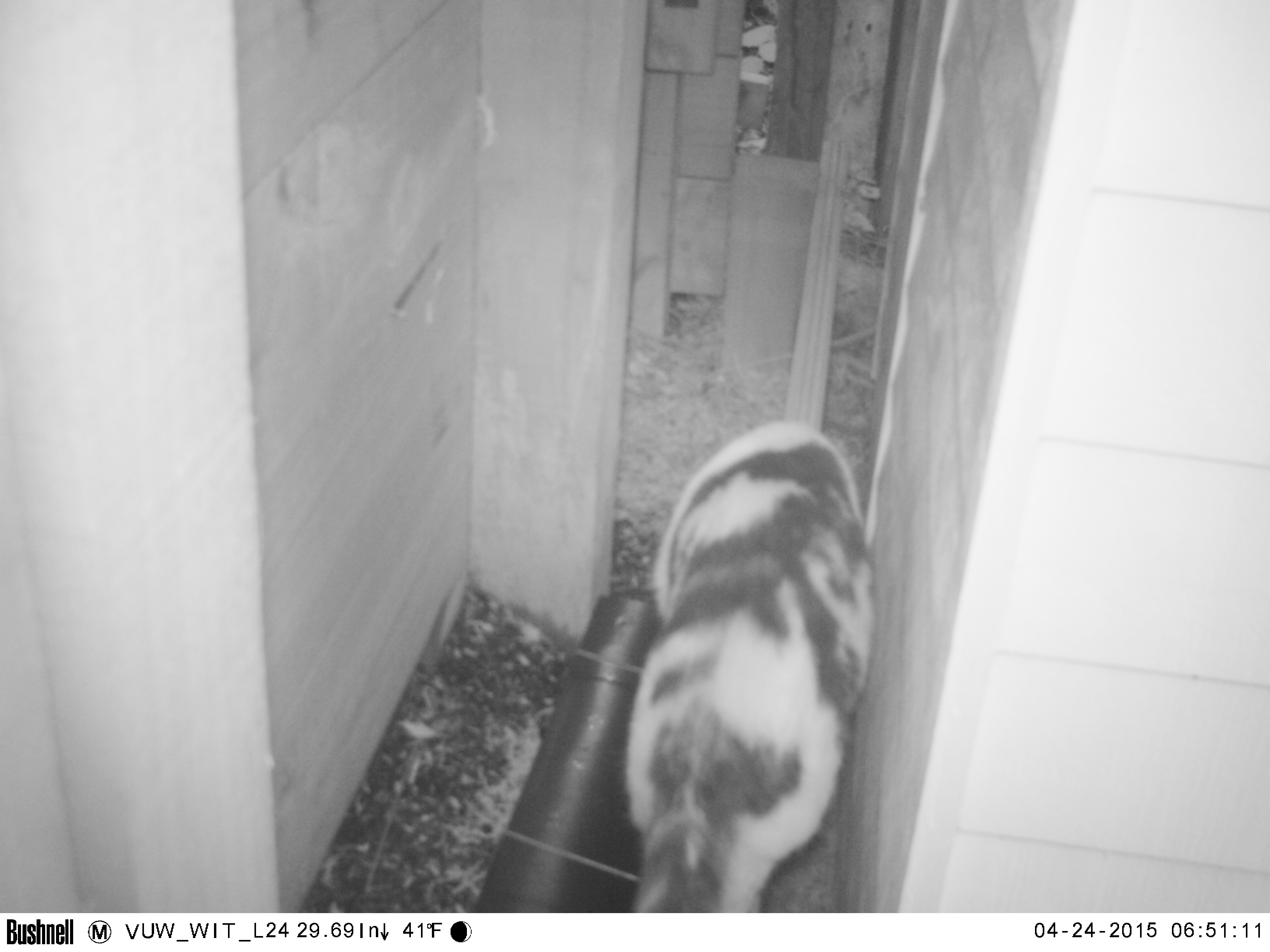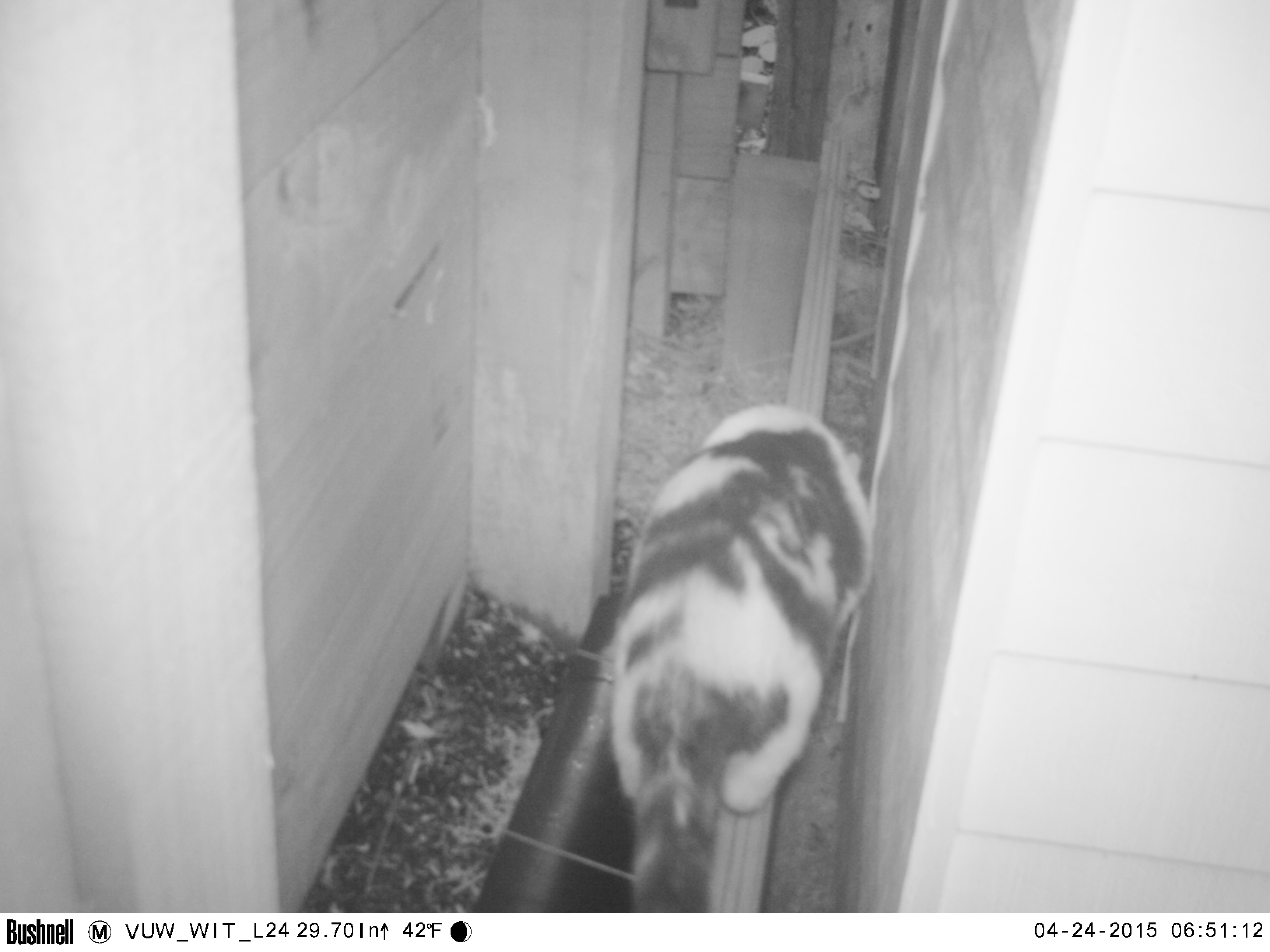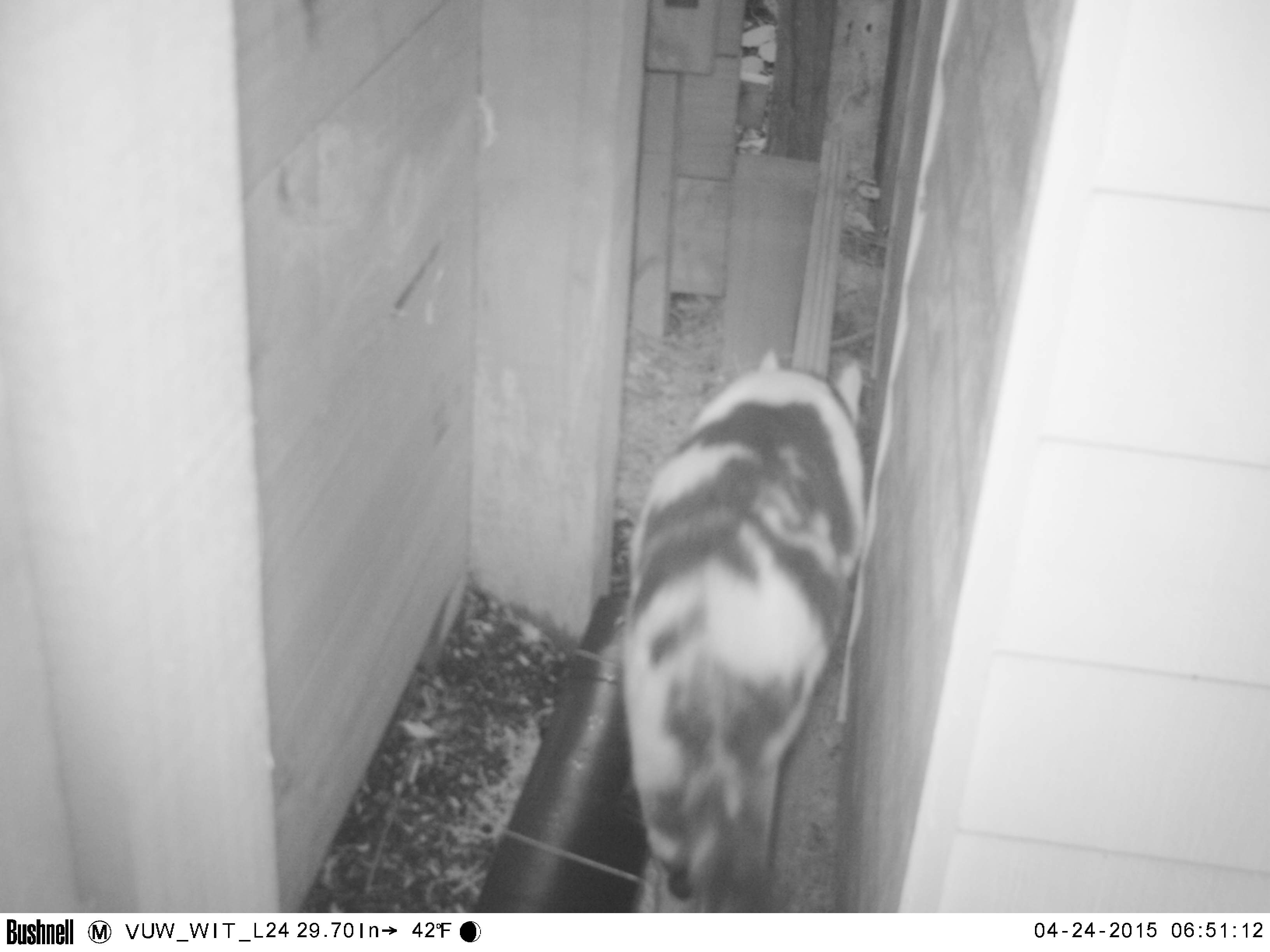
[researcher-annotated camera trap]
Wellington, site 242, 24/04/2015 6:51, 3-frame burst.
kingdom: Animalia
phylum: Chordata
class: Mammalia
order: Carnivora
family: Felidae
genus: Felis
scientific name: Felis catus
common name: cat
Cat (Felis catus).